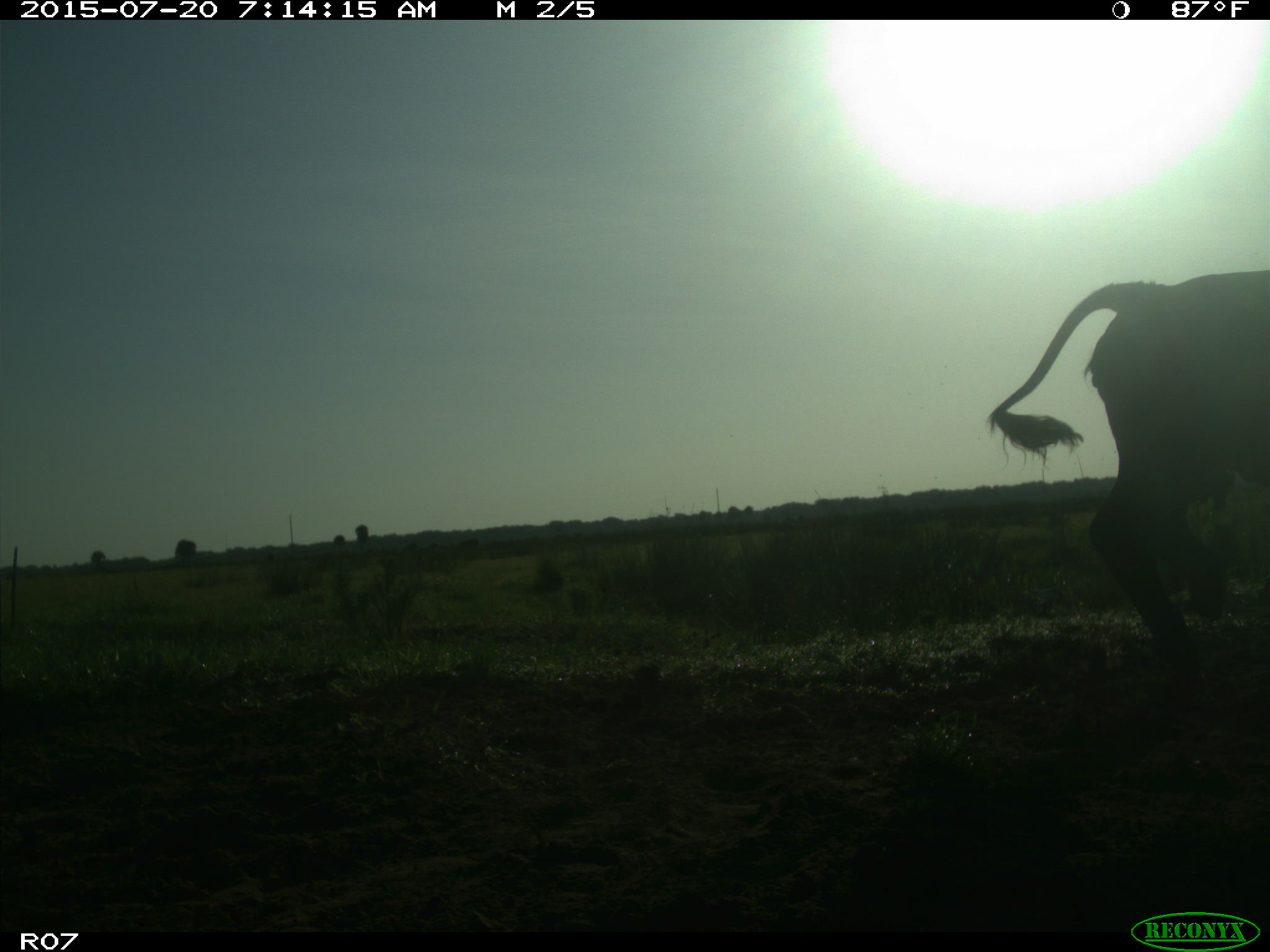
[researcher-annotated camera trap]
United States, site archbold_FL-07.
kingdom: Animalia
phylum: Chordata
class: Mammalia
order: Artiodactyla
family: Bovidae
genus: Bos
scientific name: Bos taurus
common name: domestic cow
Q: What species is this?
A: Bos taurus (domestic cow).